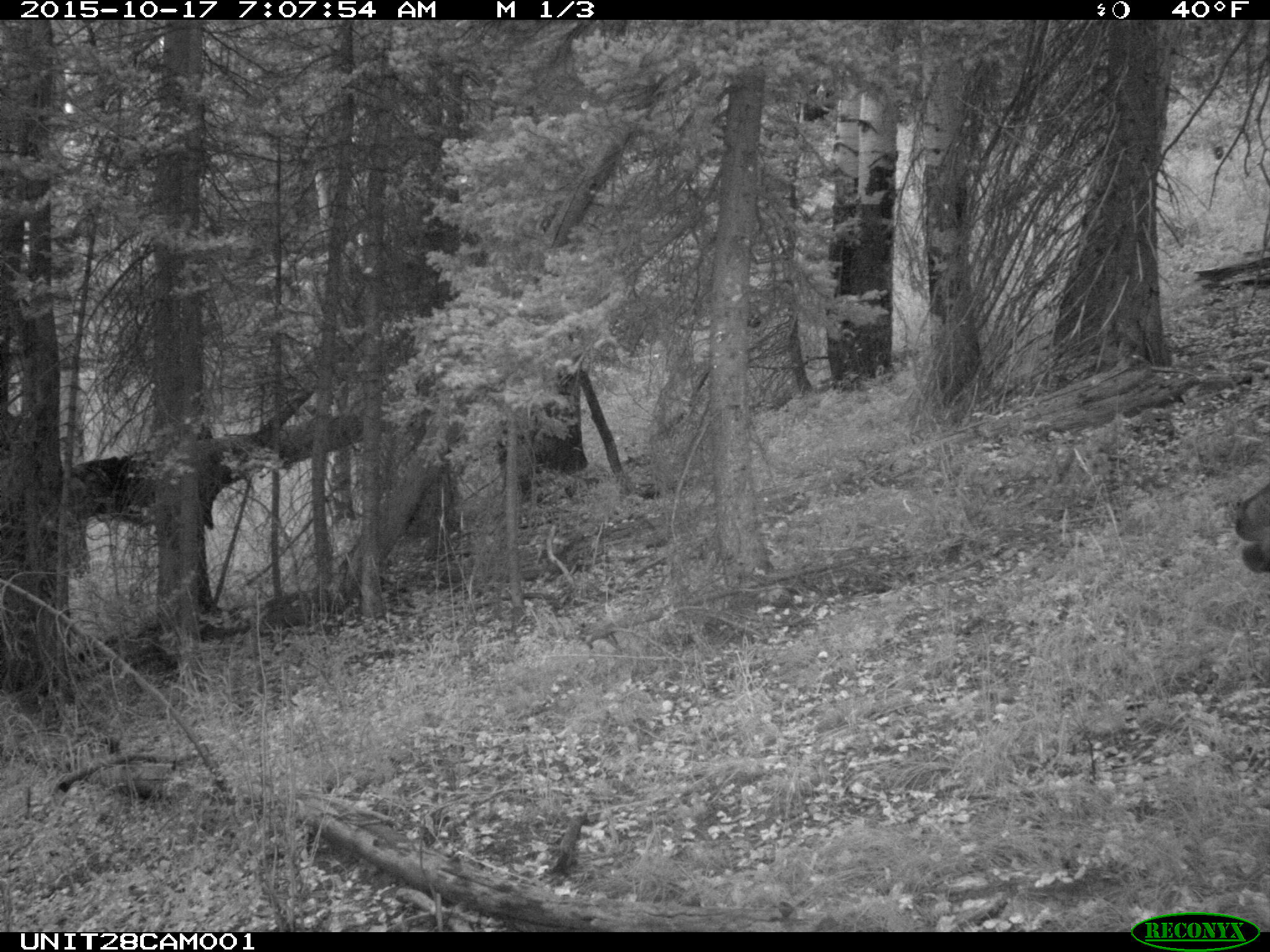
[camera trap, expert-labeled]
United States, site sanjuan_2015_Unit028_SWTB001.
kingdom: Animalia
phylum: Chordata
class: Mammalia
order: Artiodactyla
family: Cervidae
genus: Cervus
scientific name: Cervus elaphus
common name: red deer